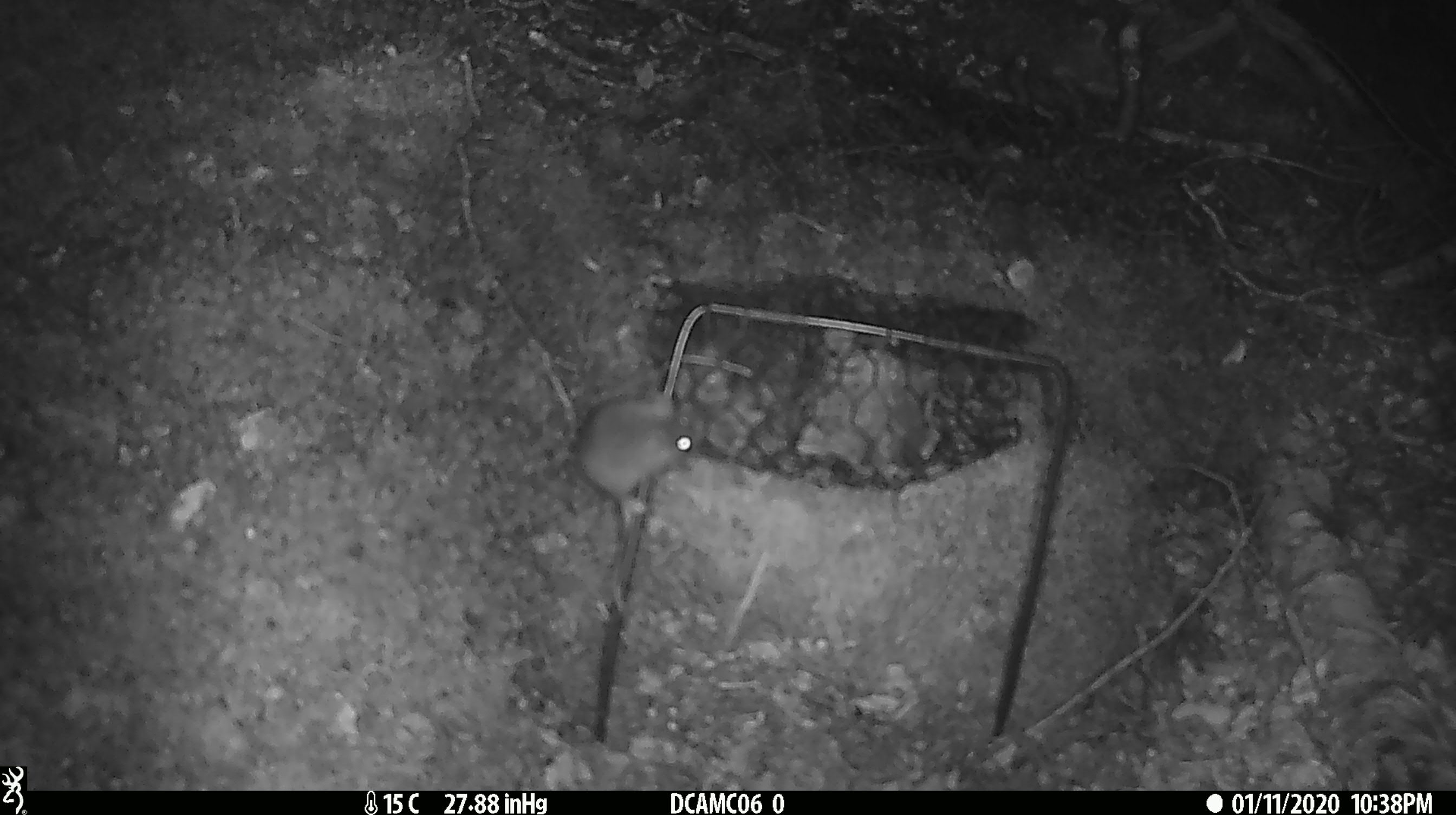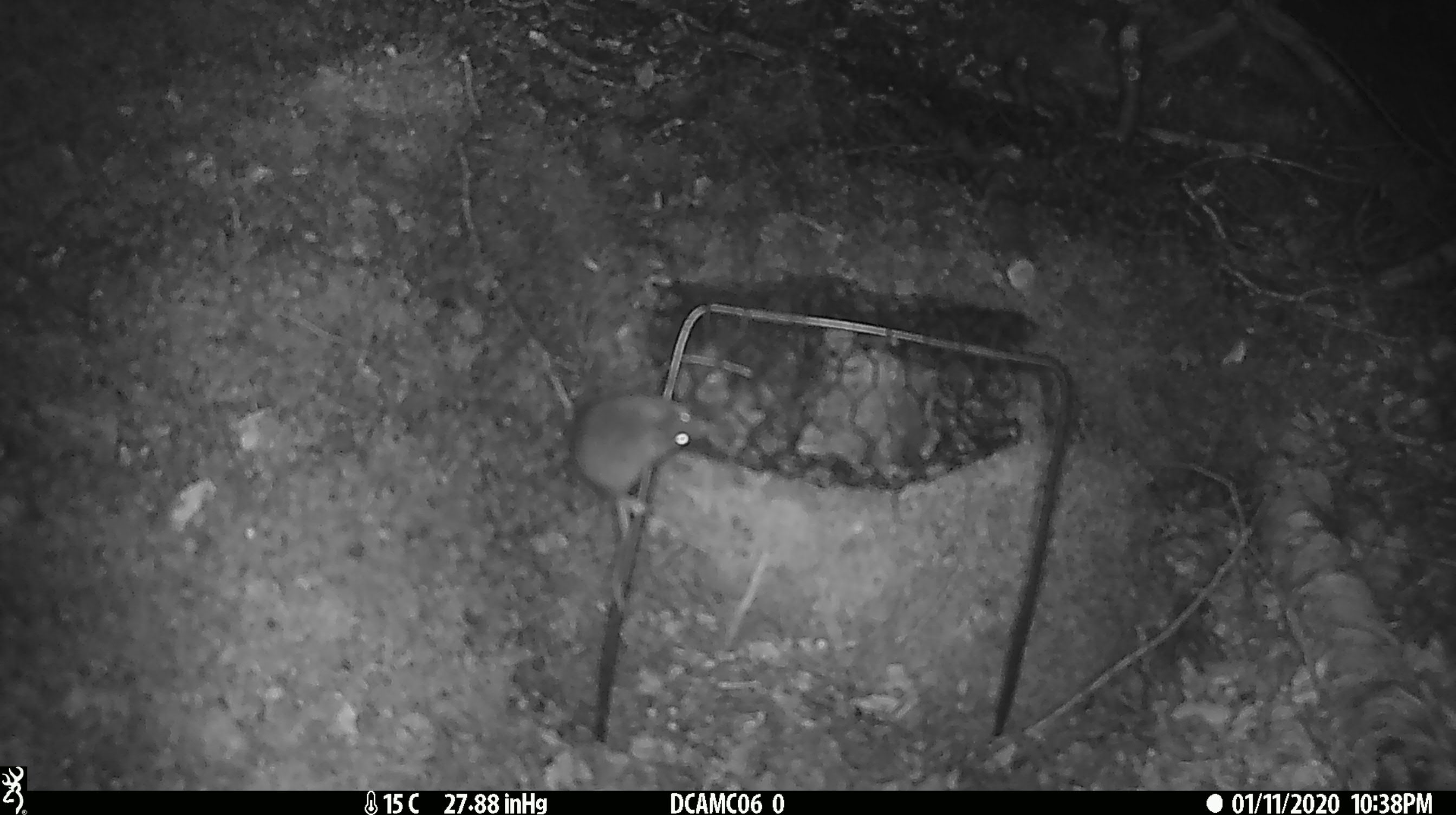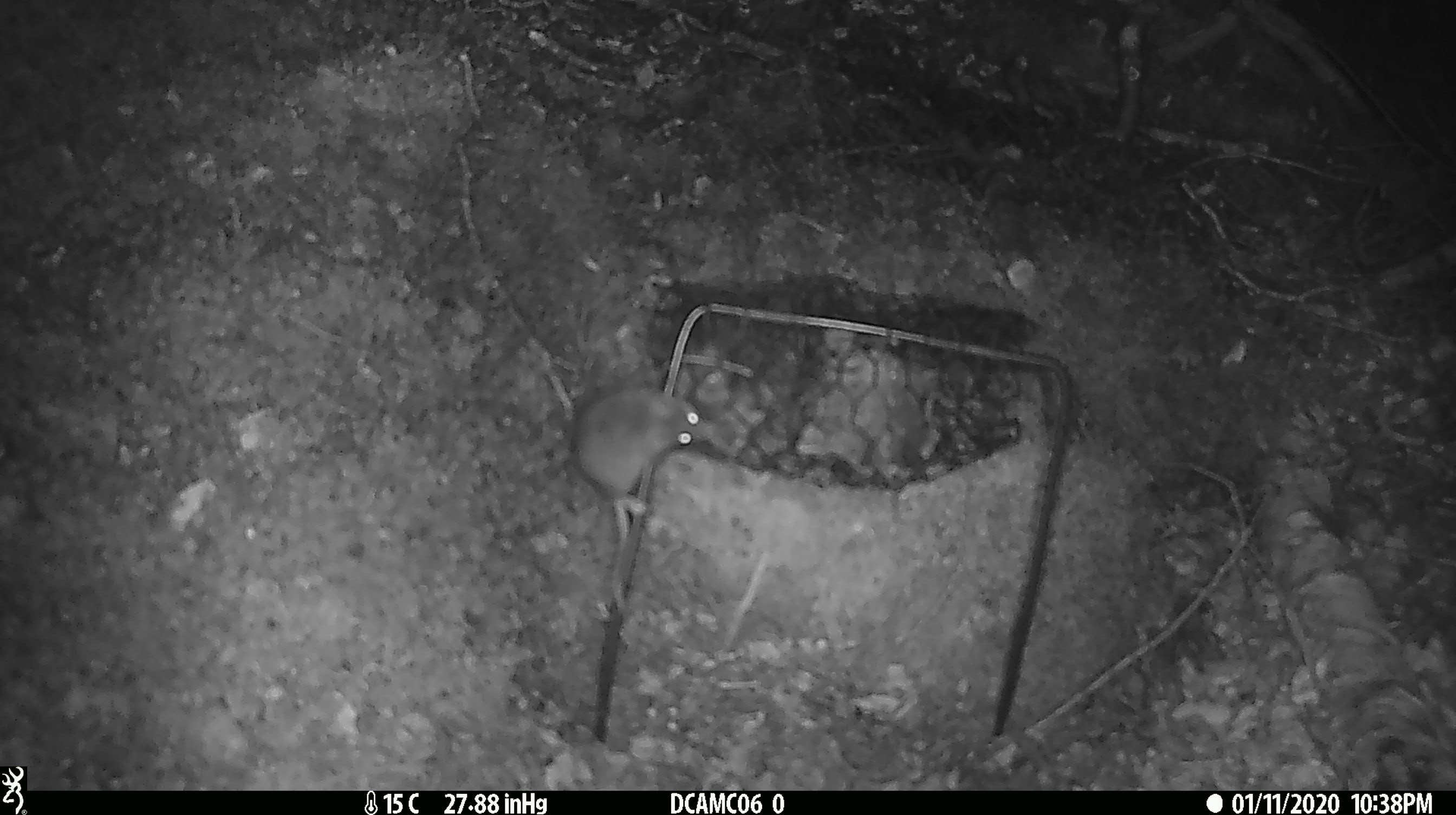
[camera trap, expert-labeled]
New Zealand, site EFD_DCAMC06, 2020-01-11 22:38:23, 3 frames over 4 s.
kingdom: Animalia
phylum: Chordata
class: Mammalia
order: Rodentia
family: Muridae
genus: Mus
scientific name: Mus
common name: mouse